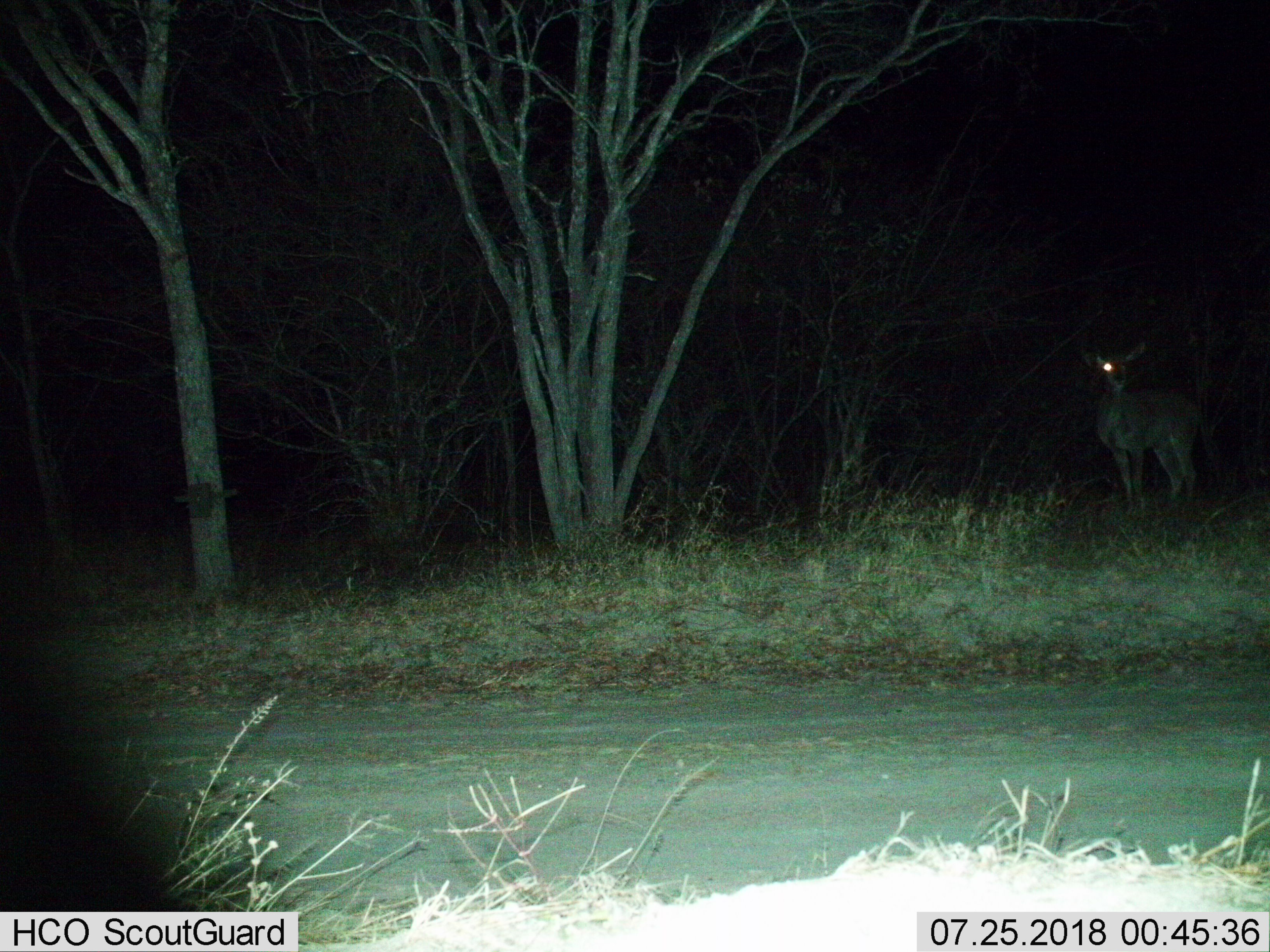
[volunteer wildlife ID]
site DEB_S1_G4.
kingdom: Animalia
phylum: Chordata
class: Mammalia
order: Artiodactyla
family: Bovidae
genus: Aepyceros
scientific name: Aepyceros melampus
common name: impala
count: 1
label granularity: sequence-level